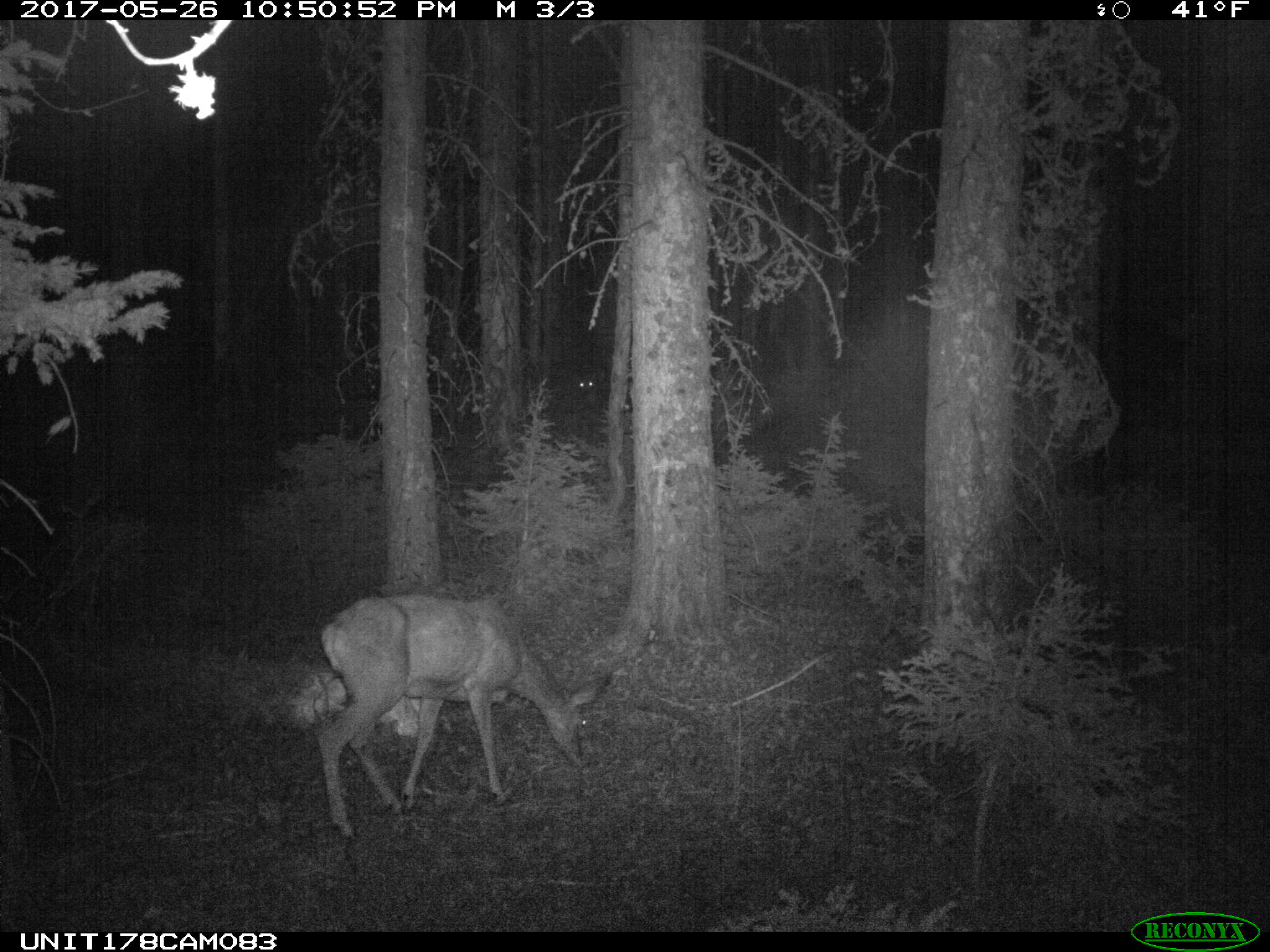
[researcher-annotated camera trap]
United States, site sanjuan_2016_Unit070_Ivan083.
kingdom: Animalia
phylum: Chordata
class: Mammalia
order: Artiodactyla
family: Cervidae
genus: Odocoileus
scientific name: Odocoileus hemionus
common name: mule deer